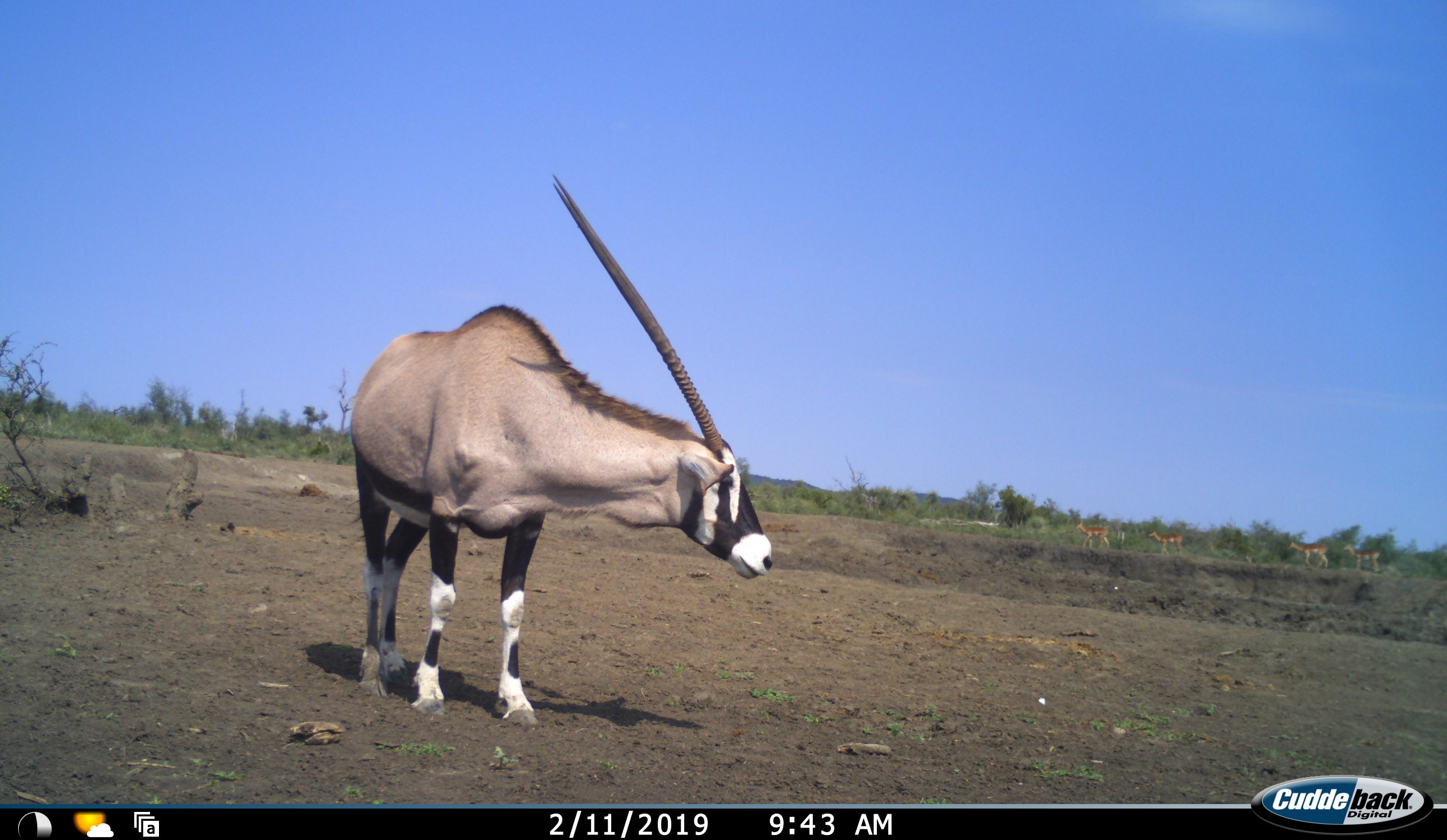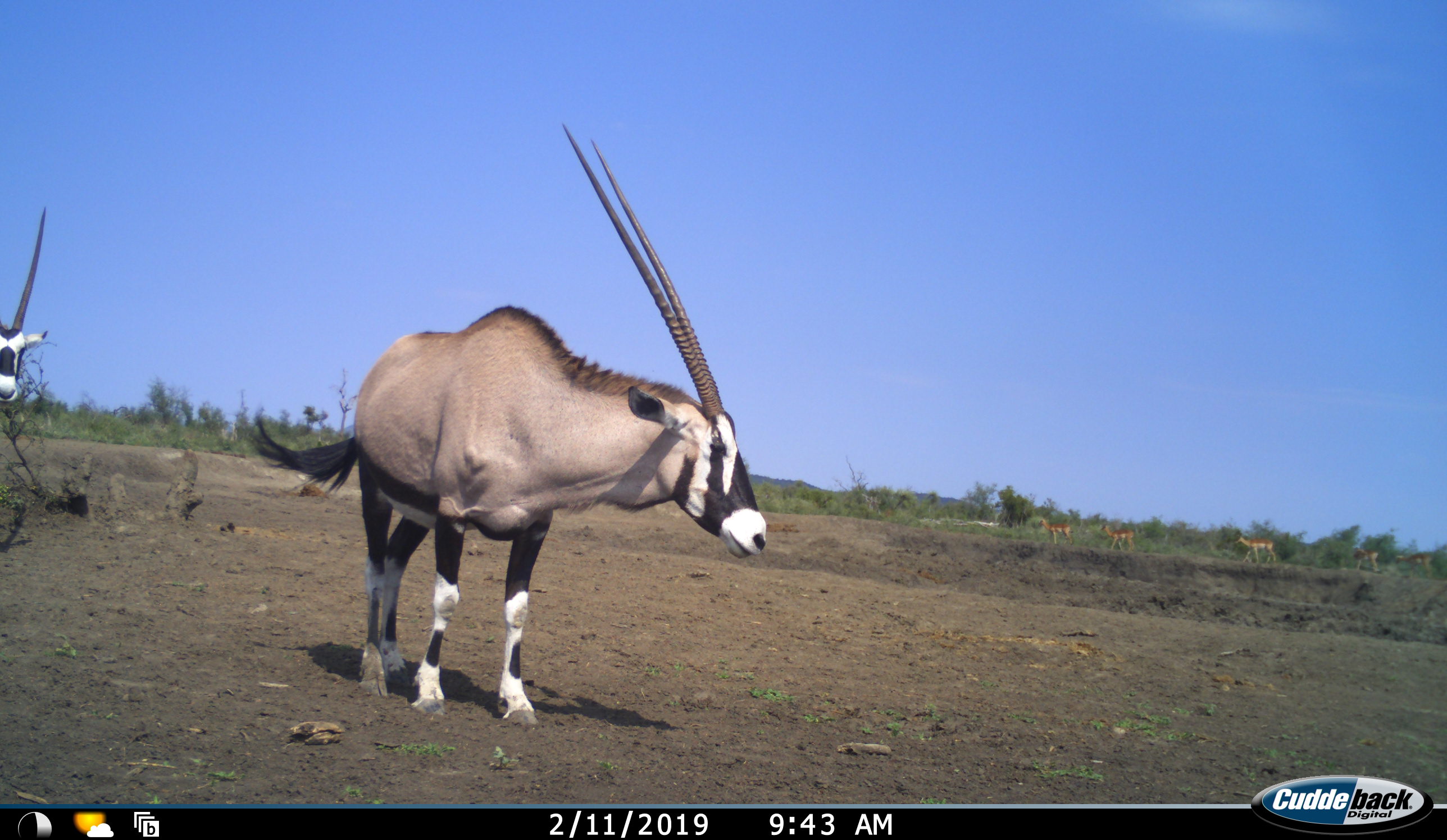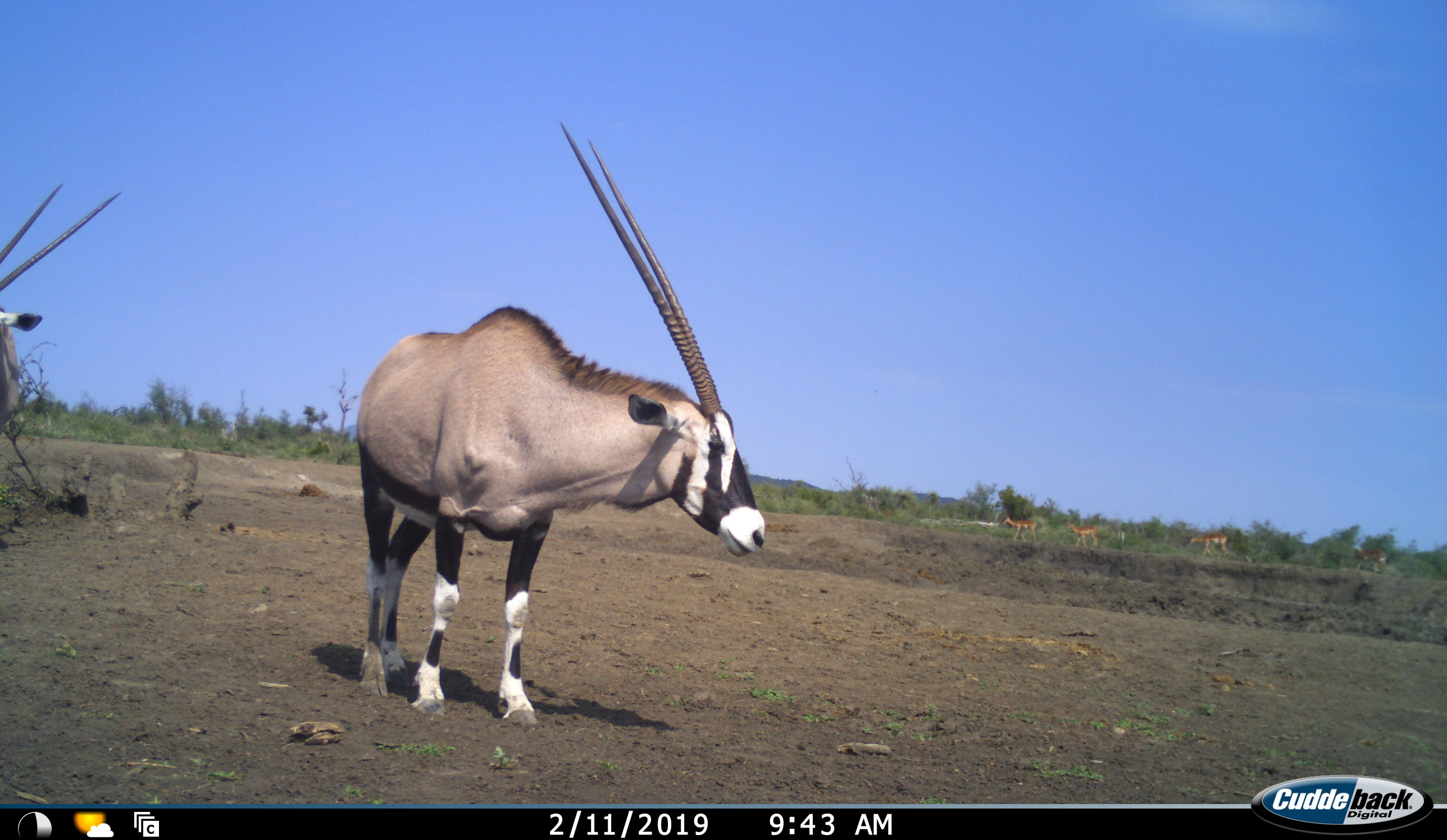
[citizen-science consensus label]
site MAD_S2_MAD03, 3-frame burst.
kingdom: Animalia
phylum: Chordata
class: Mammalia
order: Artiodactyla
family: Bovidae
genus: Oryx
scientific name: Oryx gazella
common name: gemsbok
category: oryx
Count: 2.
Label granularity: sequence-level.